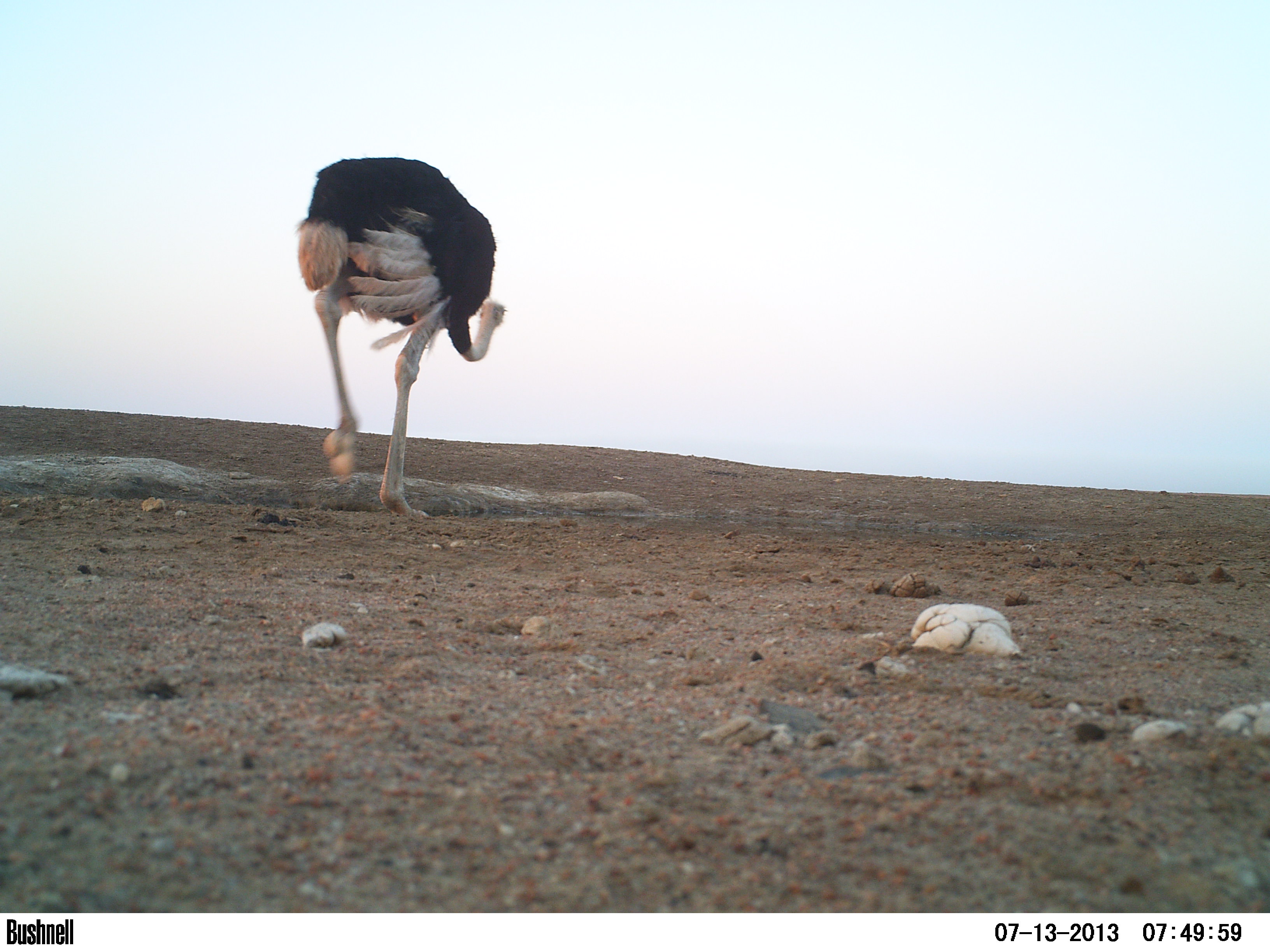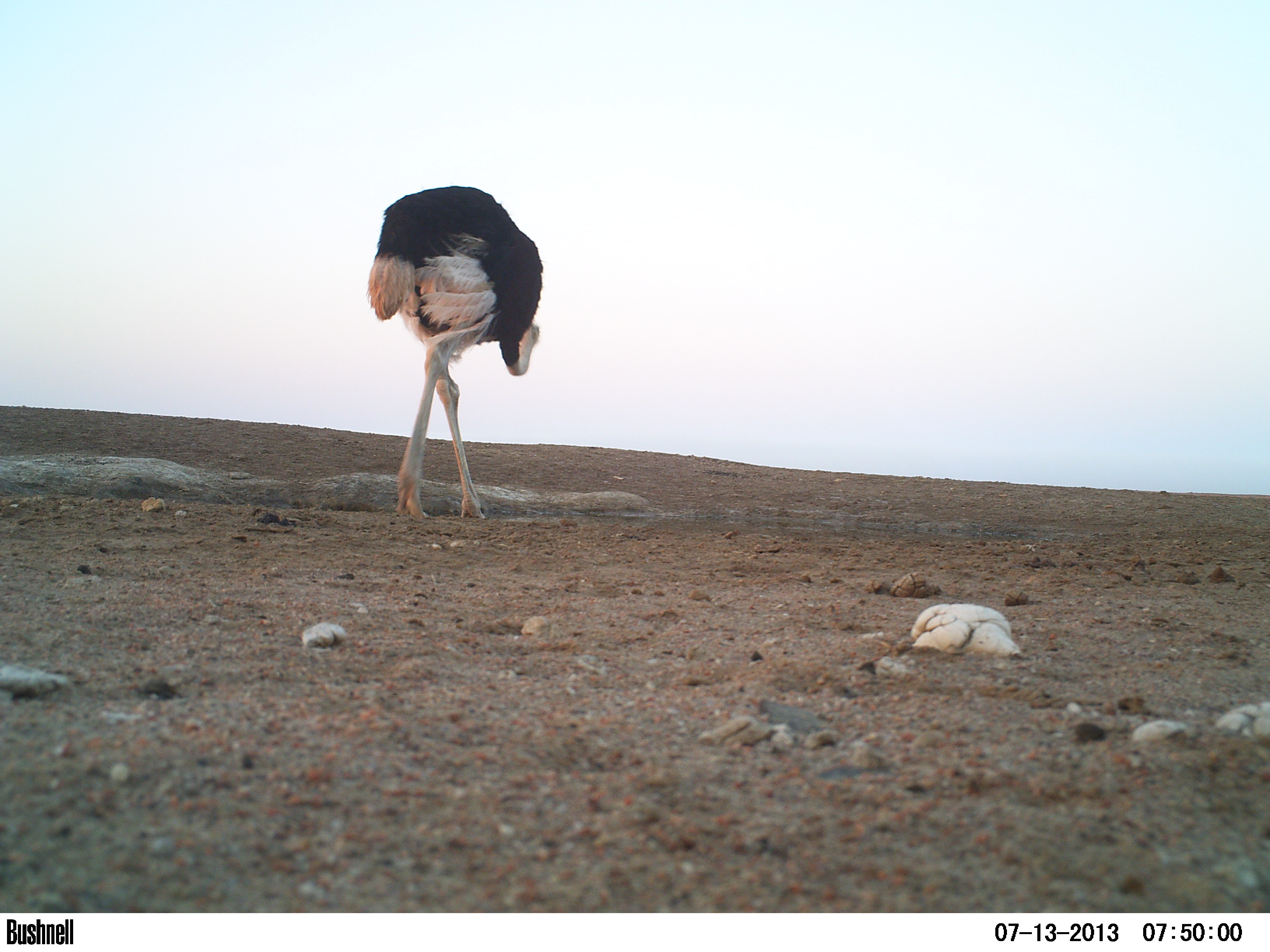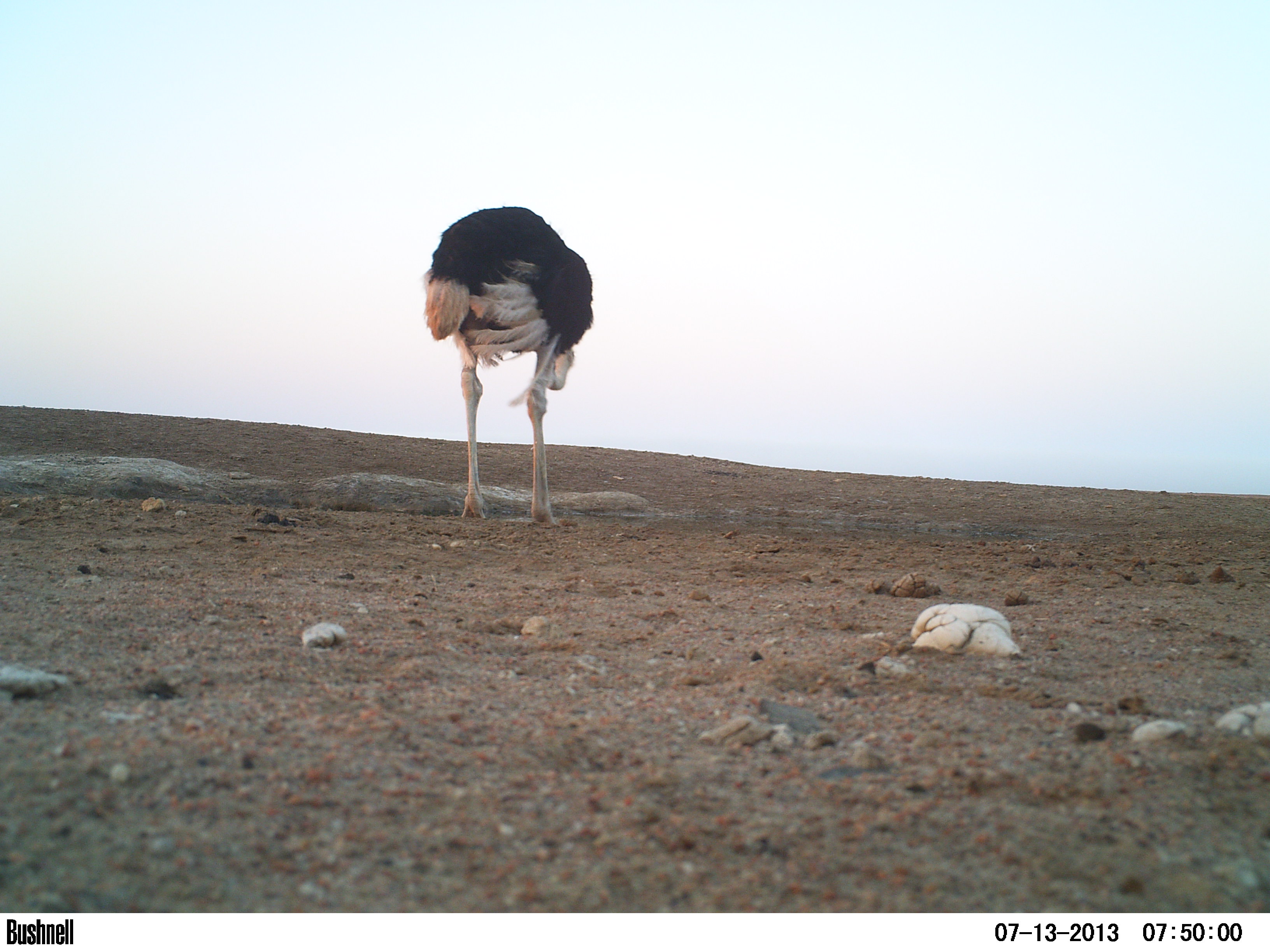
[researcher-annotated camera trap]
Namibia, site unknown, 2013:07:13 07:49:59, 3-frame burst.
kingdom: Animalia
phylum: Chordata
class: Aves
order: Struthioniformes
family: Struthionidae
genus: Struthio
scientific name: Struthio camelus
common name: common ostrich